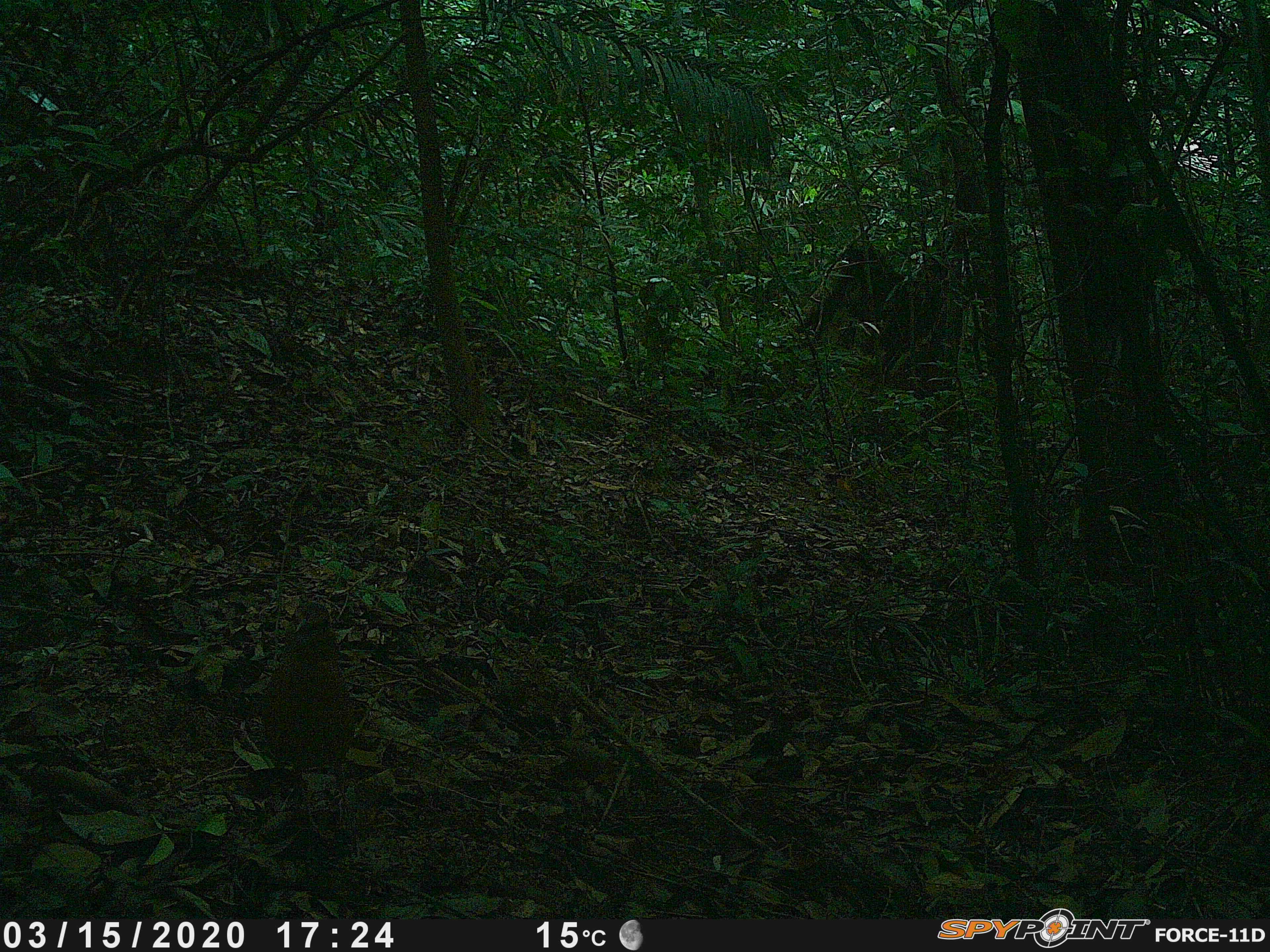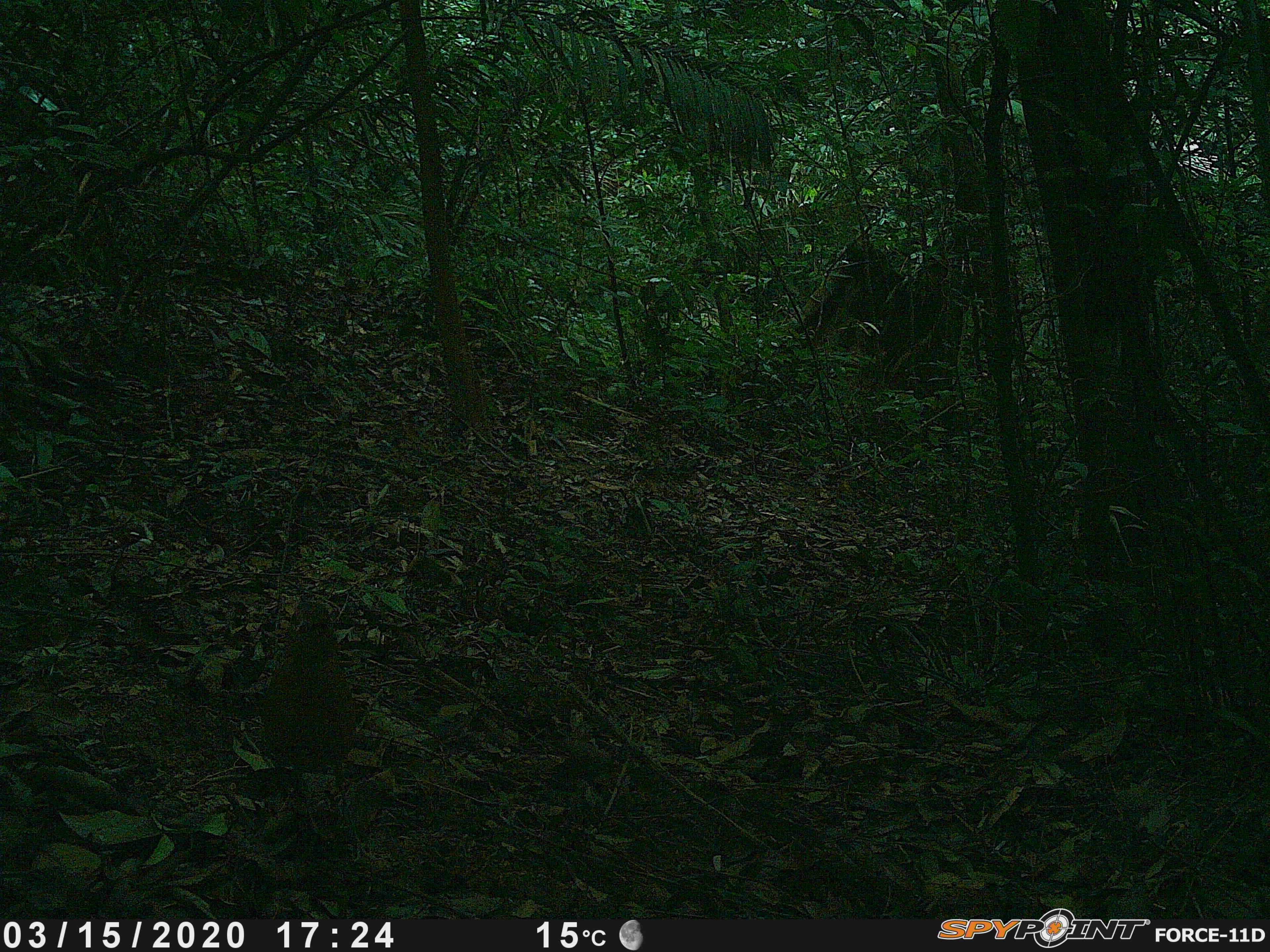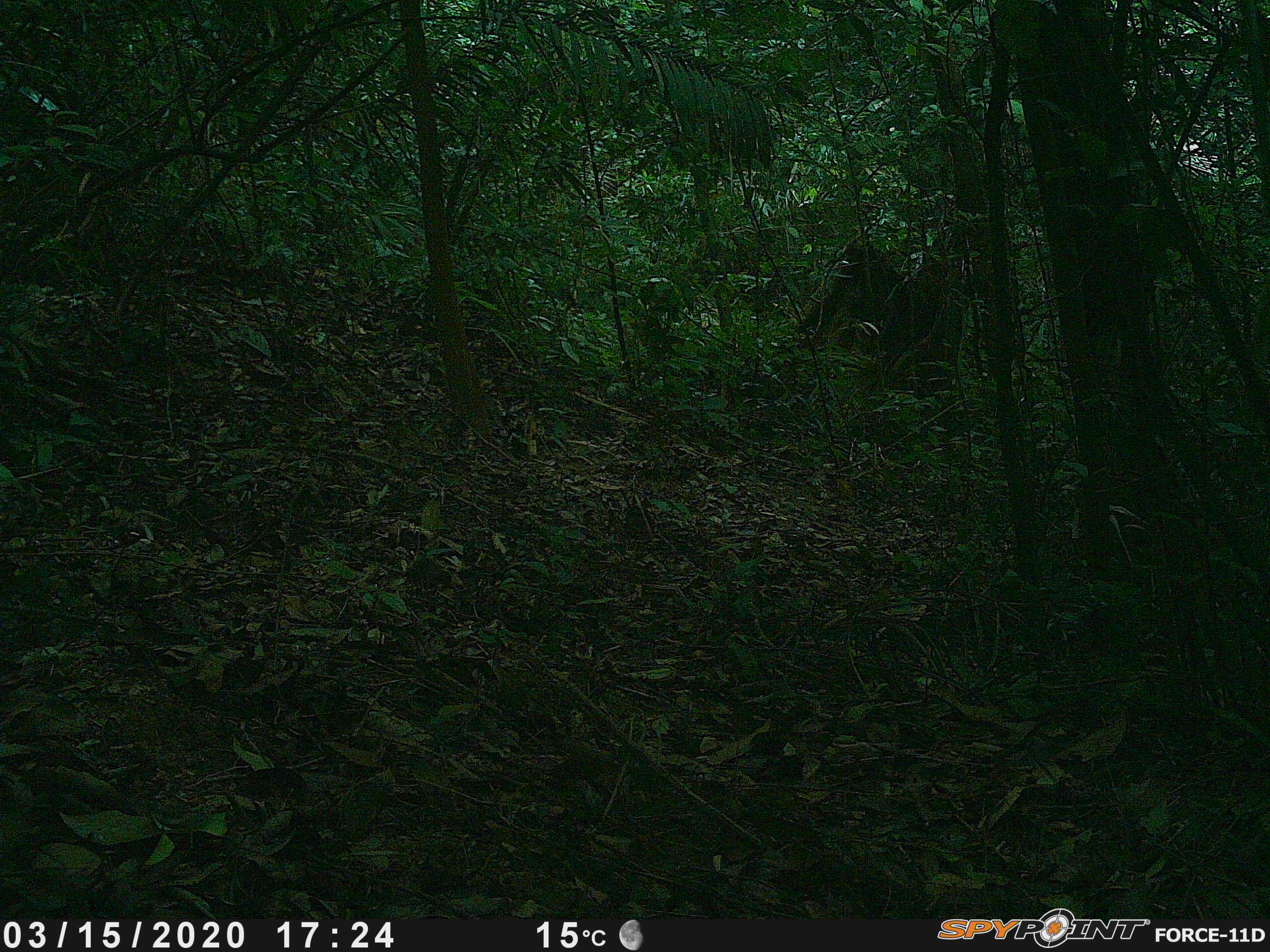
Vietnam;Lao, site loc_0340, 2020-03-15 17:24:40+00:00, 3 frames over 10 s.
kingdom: Animalia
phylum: Chordata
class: Aves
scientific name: Aves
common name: bird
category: unidentified bird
Unidentified bird (bird) (Aves). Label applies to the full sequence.